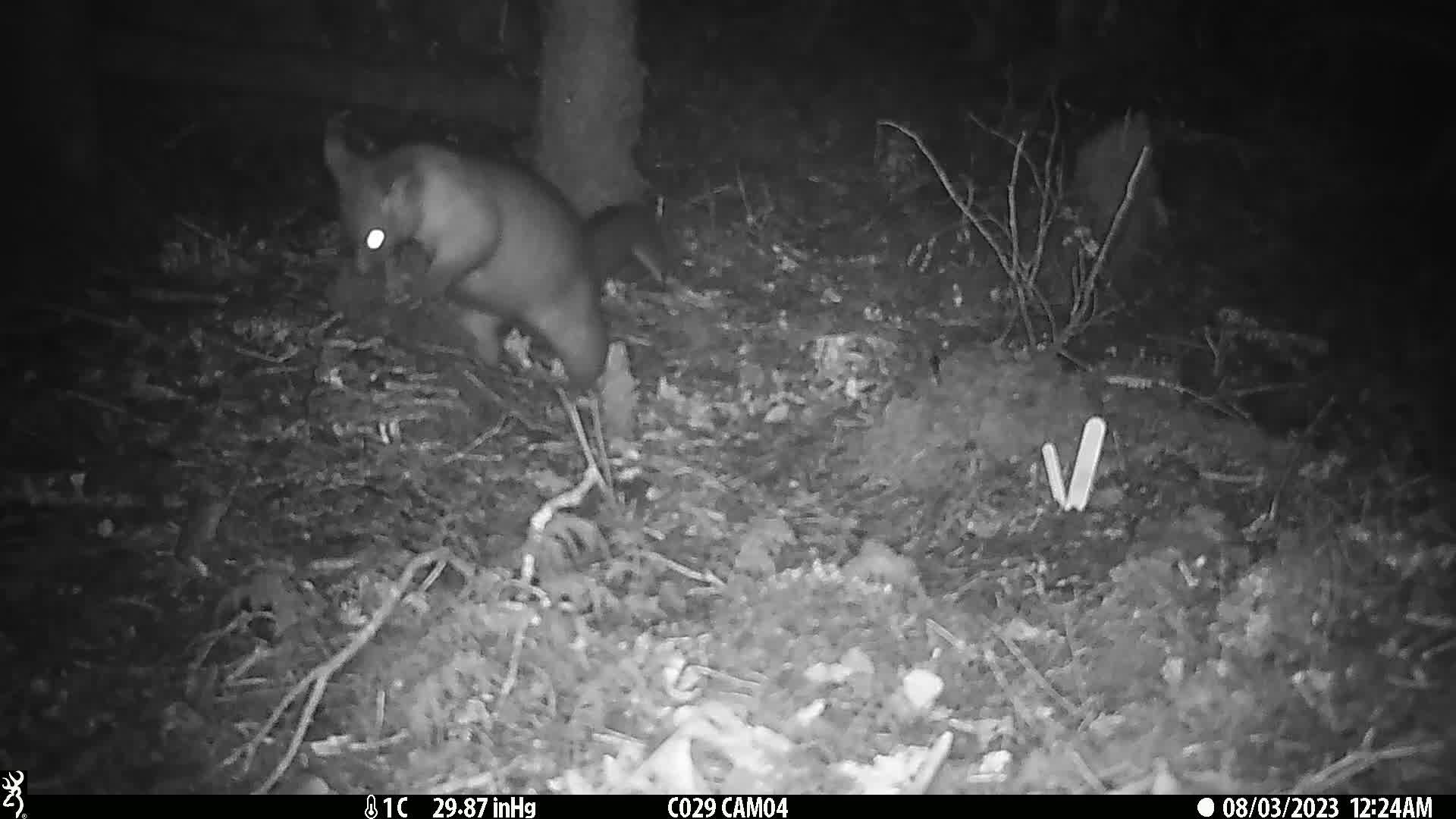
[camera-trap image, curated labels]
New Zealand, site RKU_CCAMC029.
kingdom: Animalia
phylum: Chordata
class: Mammalia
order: Diprotodontia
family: Phalangeridae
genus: Trichosurus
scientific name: Trichosurus vulpecula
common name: common brushtail possum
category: possum